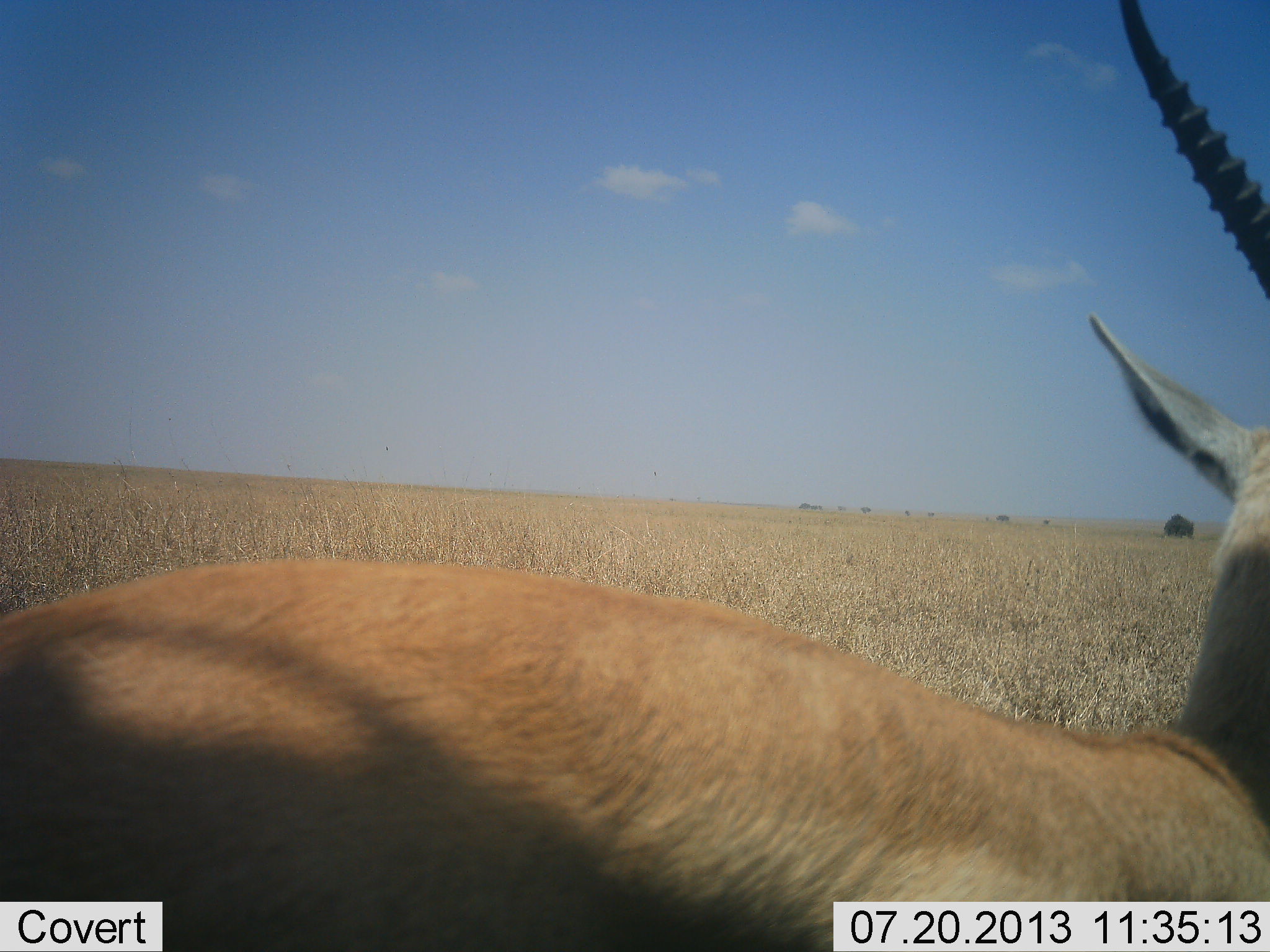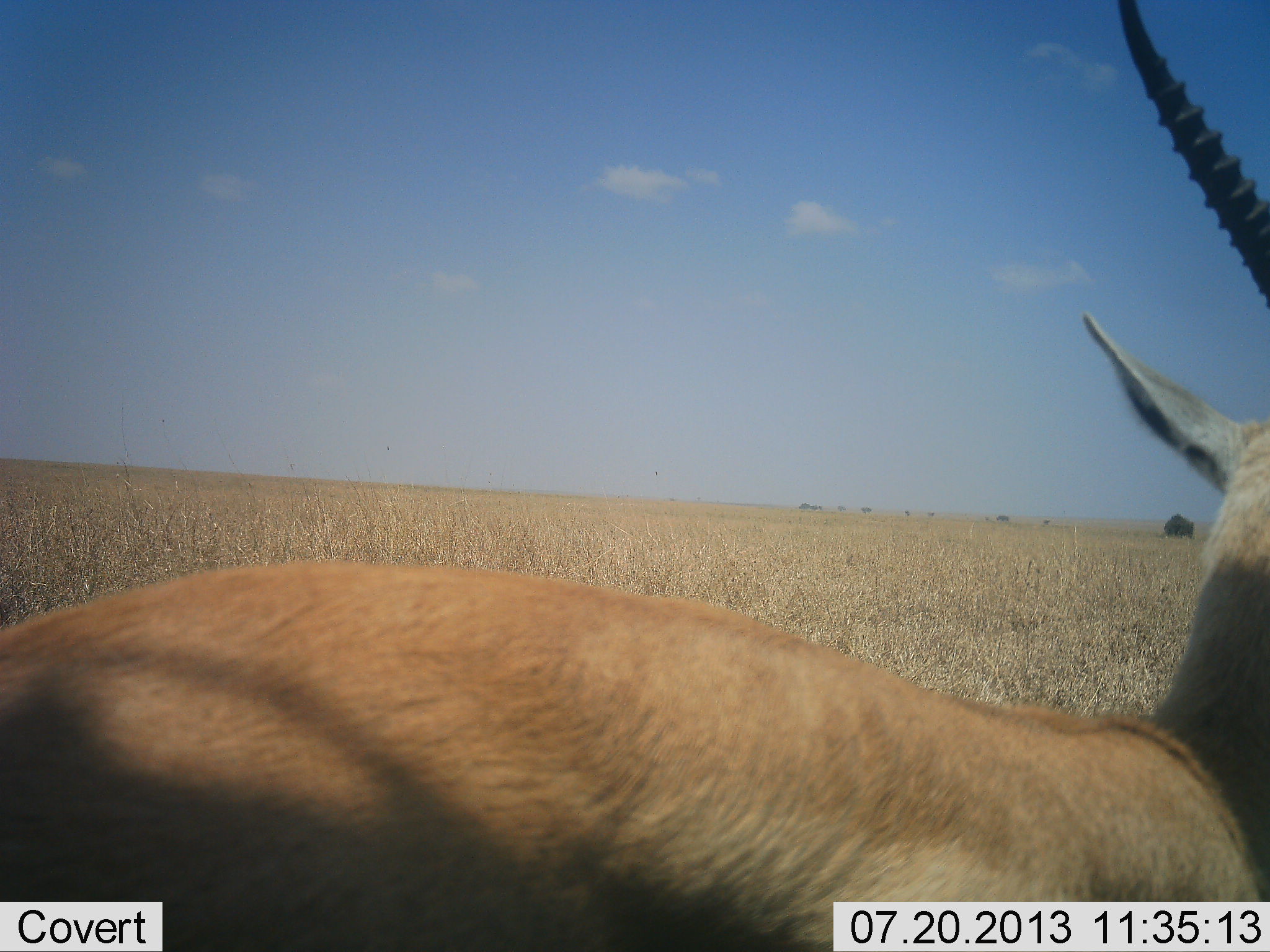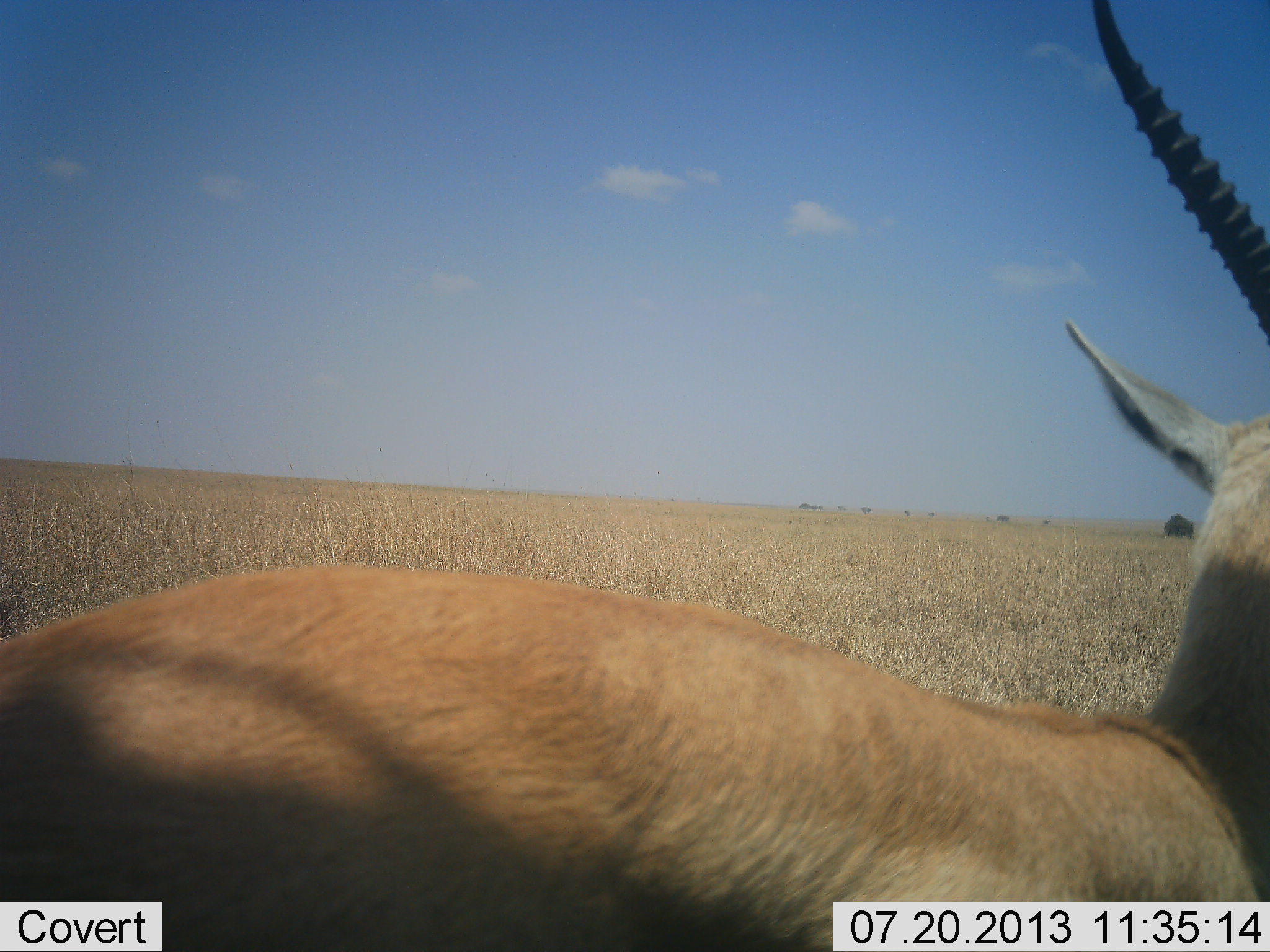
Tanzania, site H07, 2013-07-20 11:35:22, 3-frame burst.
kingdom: Animalia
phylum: Chordata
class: Mammalia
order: Artiodactyla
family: Bovidae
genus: Nanger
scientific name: Nanger granti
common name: grant's gazelle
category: gazellegrants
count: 1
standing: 90%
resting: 0%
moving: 10%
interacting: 0%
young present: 0%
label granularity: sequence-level